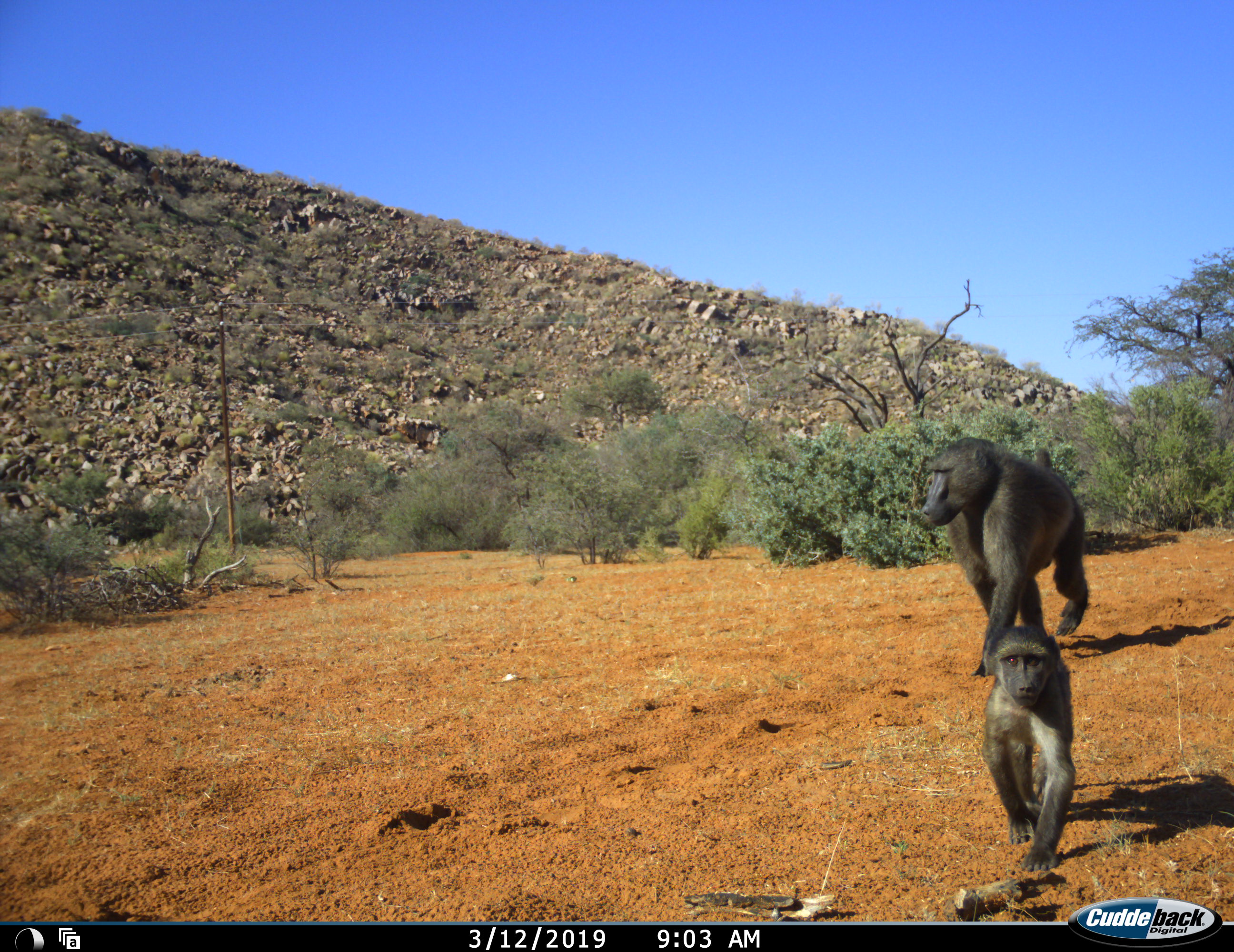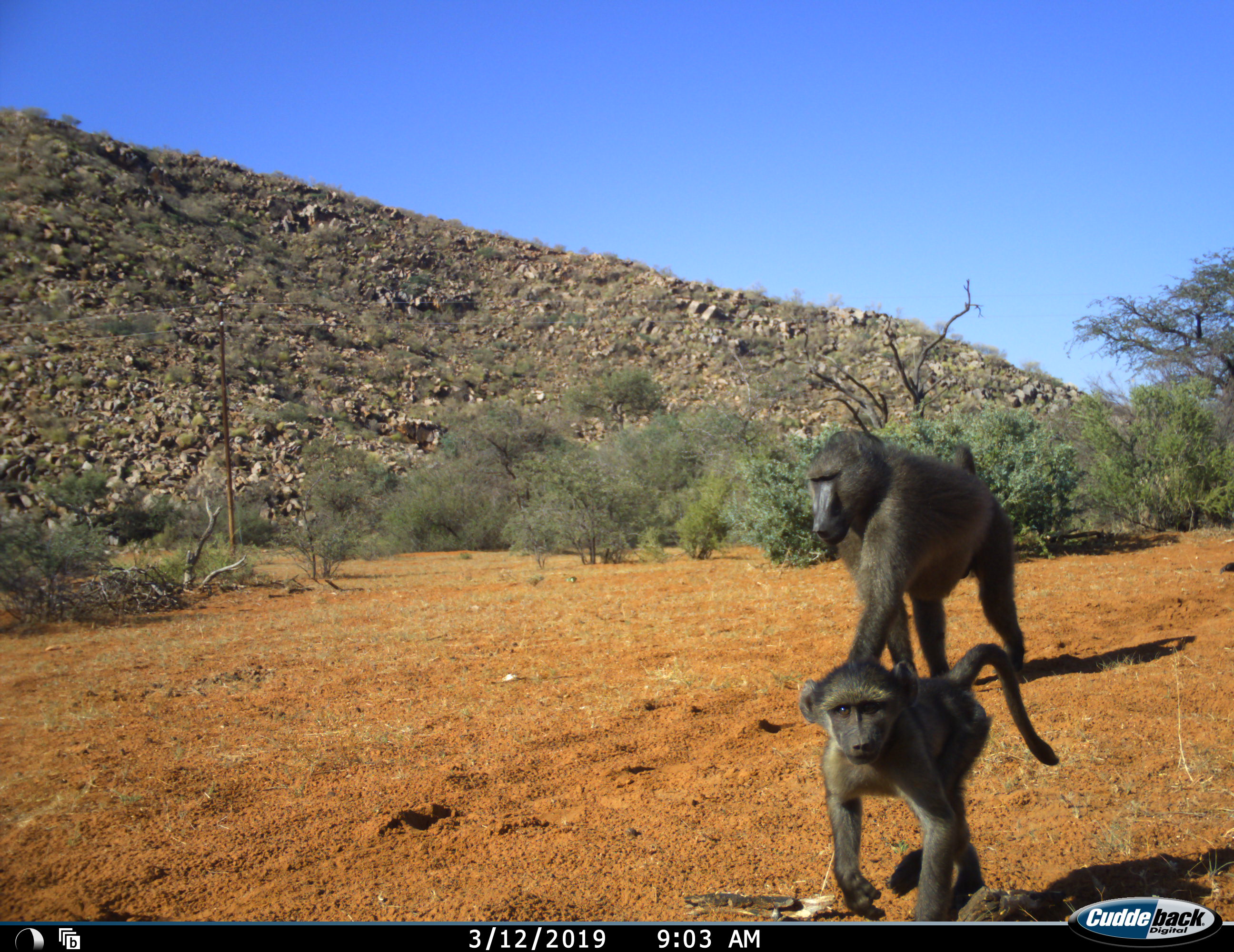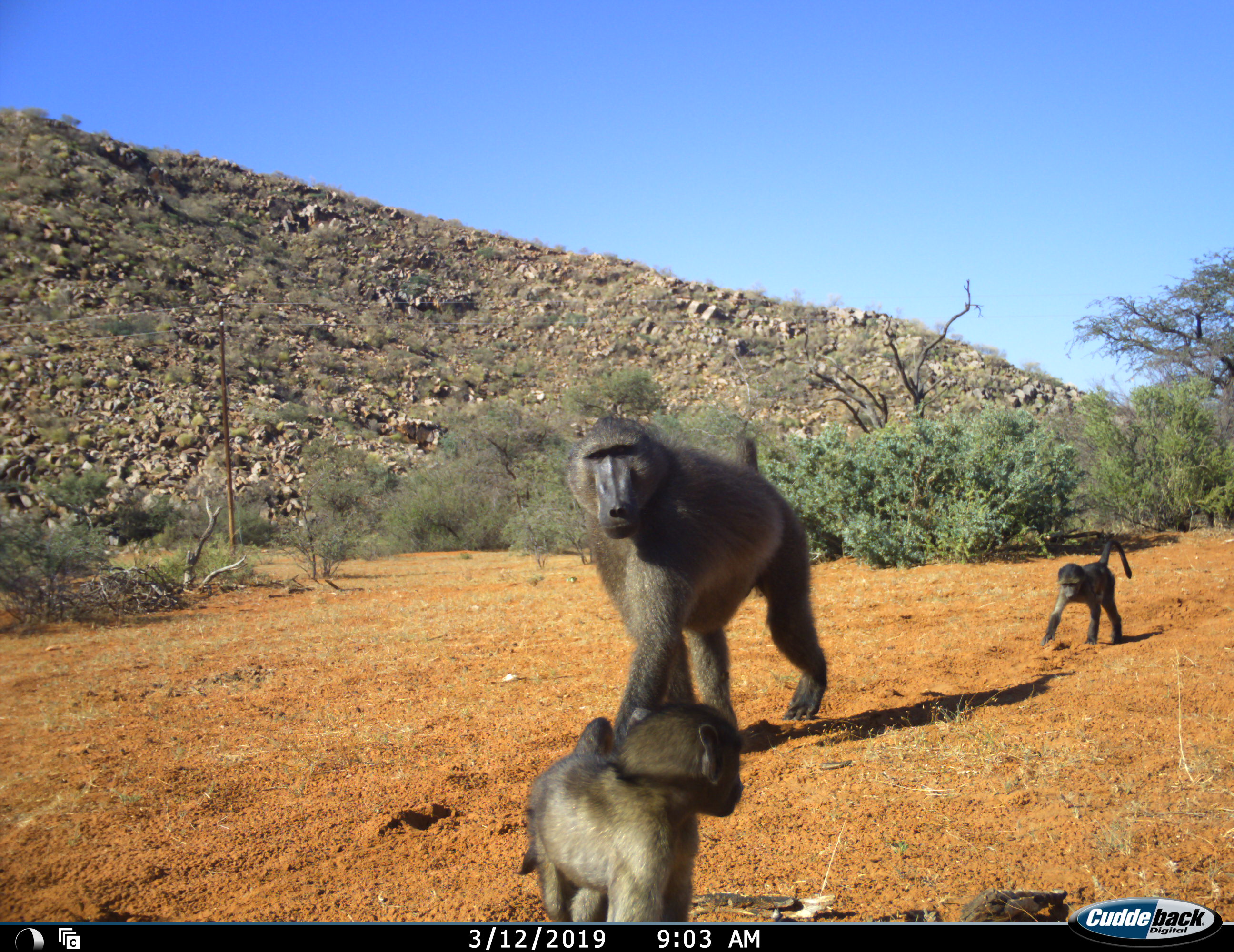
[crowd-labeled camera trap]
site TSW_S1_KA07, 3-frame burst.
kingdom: Animalia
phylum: Chordata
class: Mammalia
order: Primates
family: Cercopithecidae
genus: Papio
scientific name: Papio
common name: baboon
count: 3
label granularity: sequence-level